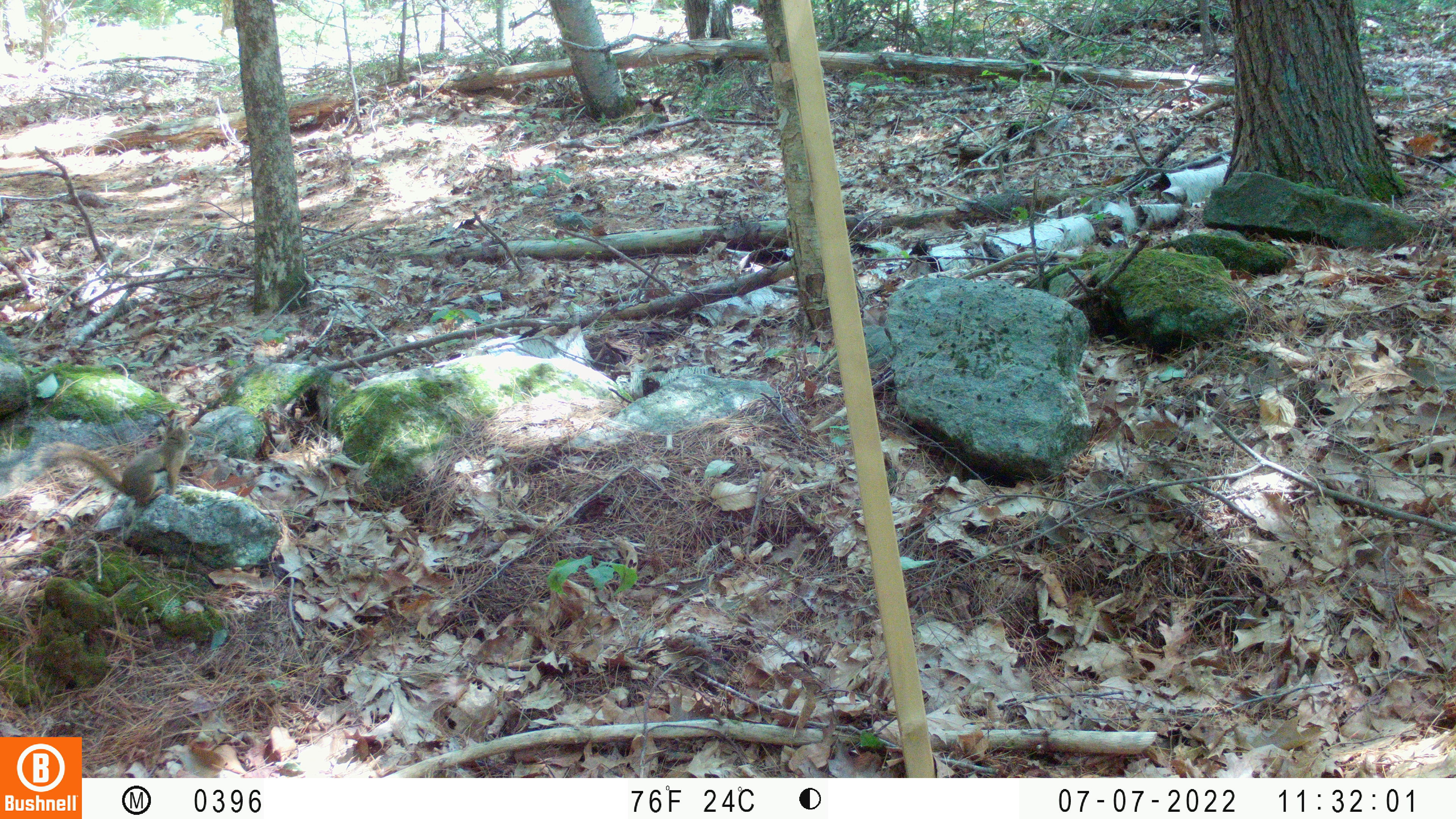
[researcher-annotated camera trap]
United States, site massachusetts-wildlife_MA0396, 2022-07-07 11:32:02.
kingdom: Animalia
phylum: Chordata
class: Mammalia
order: Rodentia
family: Sciuridae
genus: Tamiasciurus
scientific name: Tamiasciurus hudsonicus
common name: red squirrel